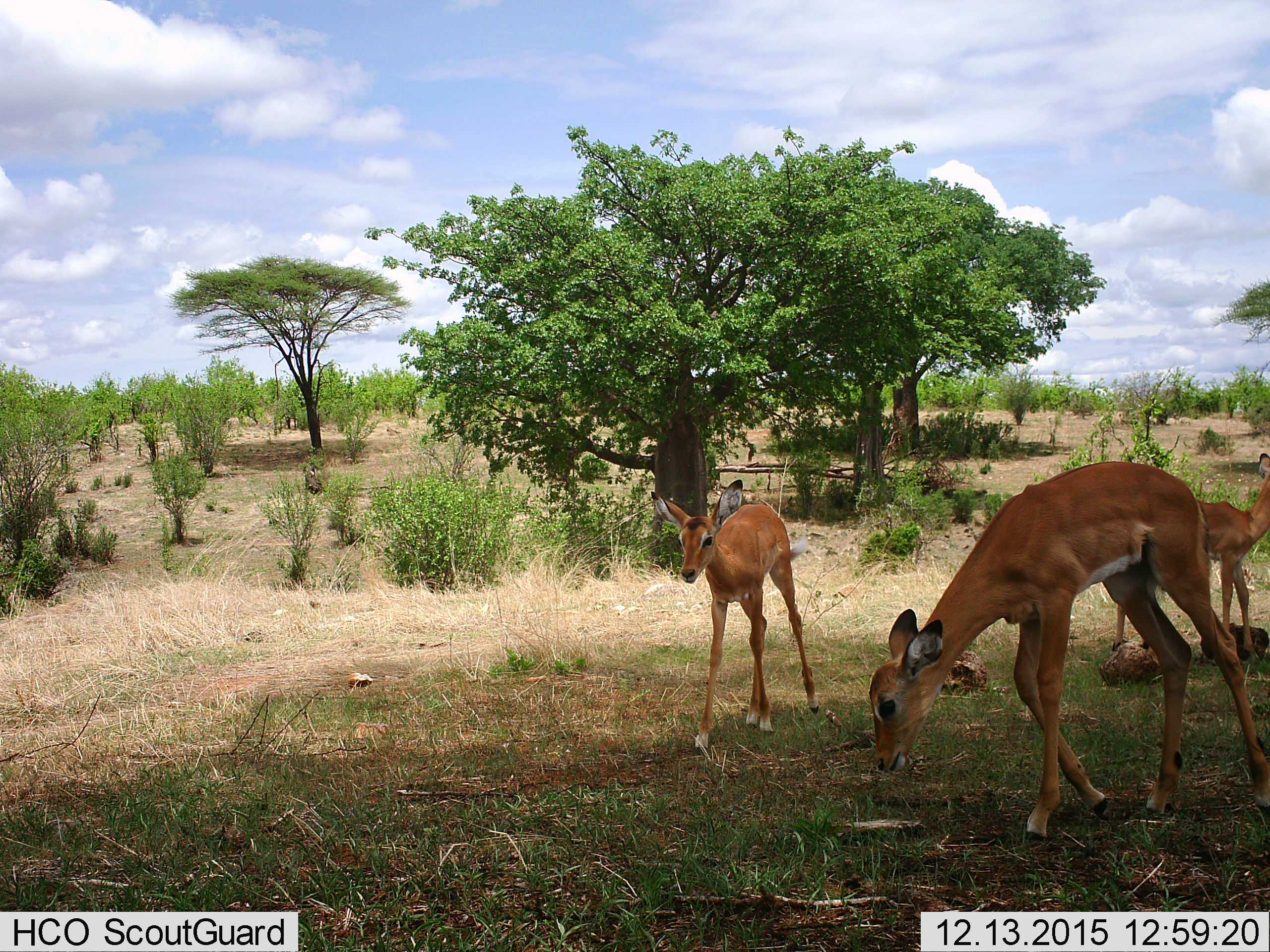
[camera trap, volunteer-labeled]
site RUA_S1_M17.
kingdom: Animalia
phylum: Chordata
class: Mammalia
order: Artiodactyla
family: Bovidae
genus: Aepyceros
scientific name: Aepyceros melampus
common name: impala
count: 3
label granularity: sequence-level